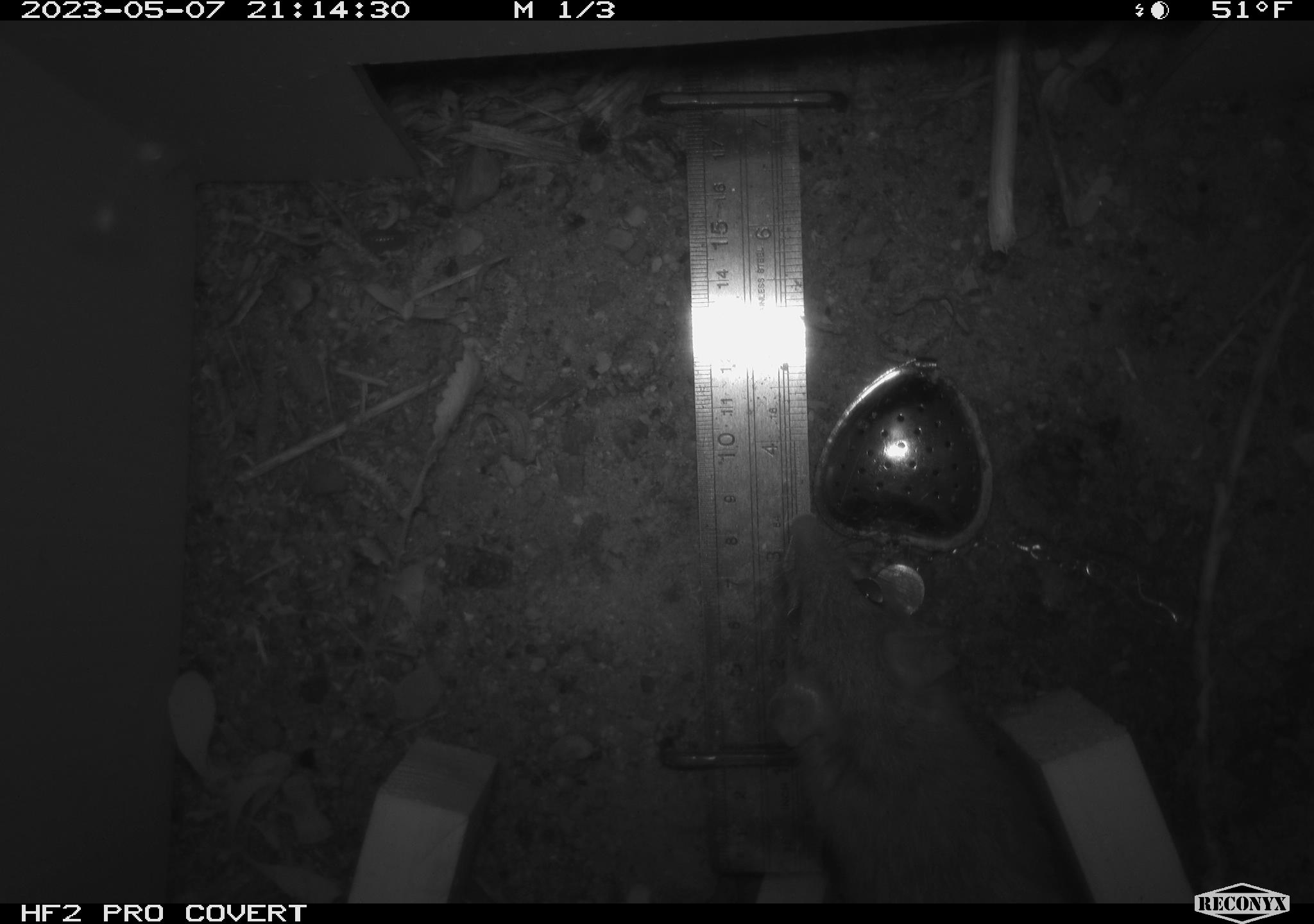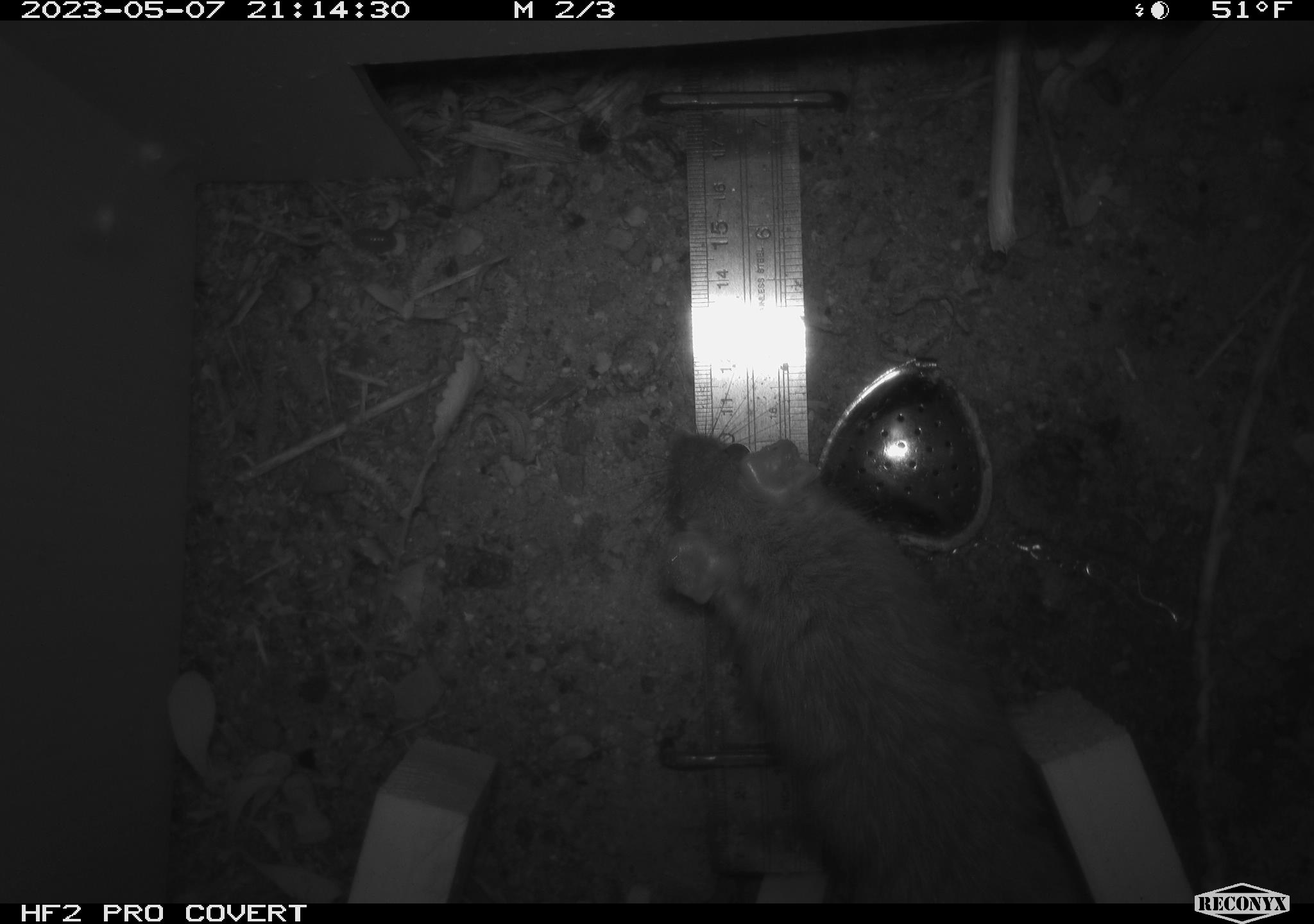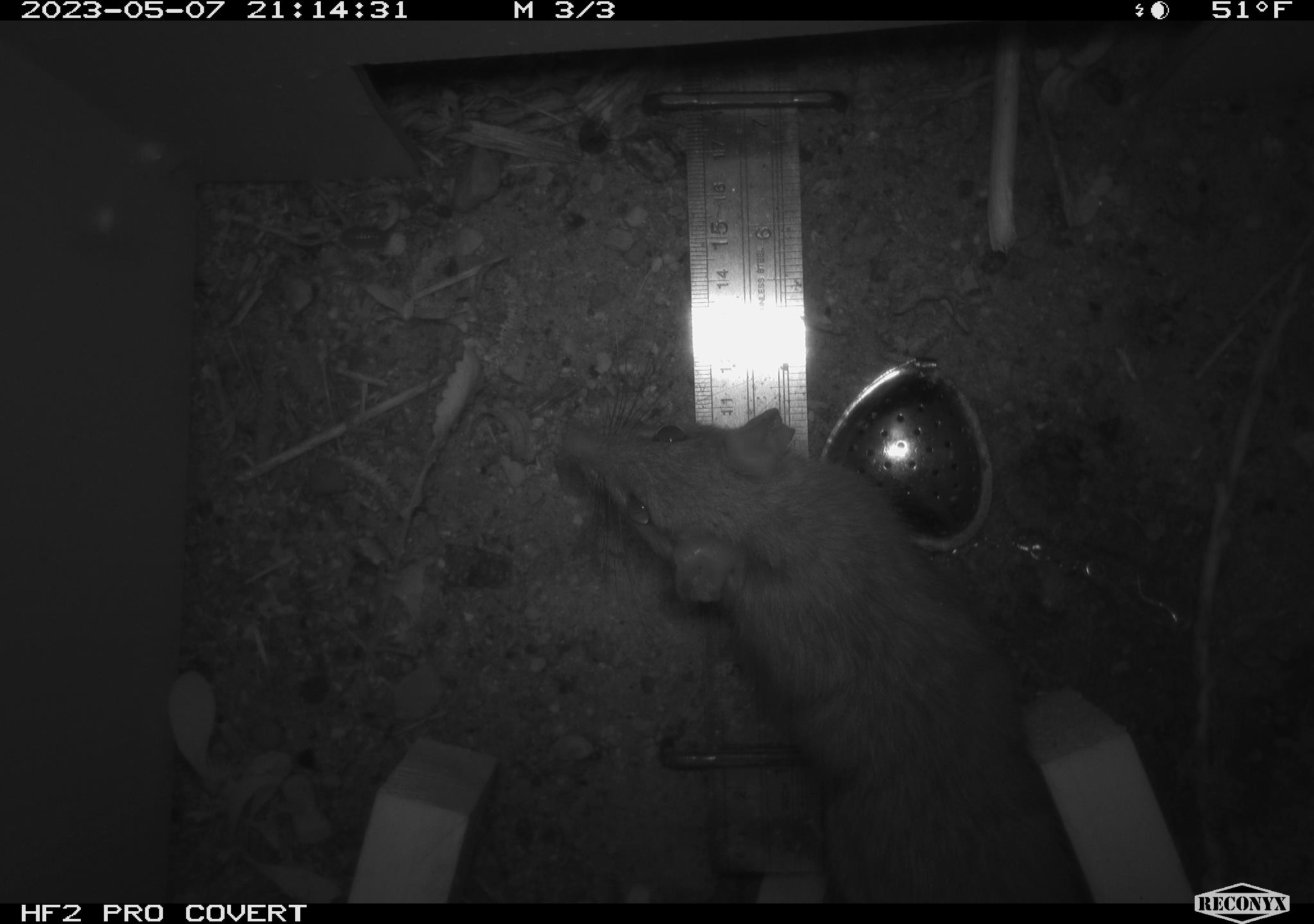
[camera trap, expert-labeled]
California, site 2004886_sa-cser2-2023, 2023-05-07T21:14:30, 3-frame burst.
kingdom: Animalia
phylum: Chordata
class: Mammalia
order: Rodentia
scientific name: Rodentia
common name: woodrat or rat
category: woodrat or rat species